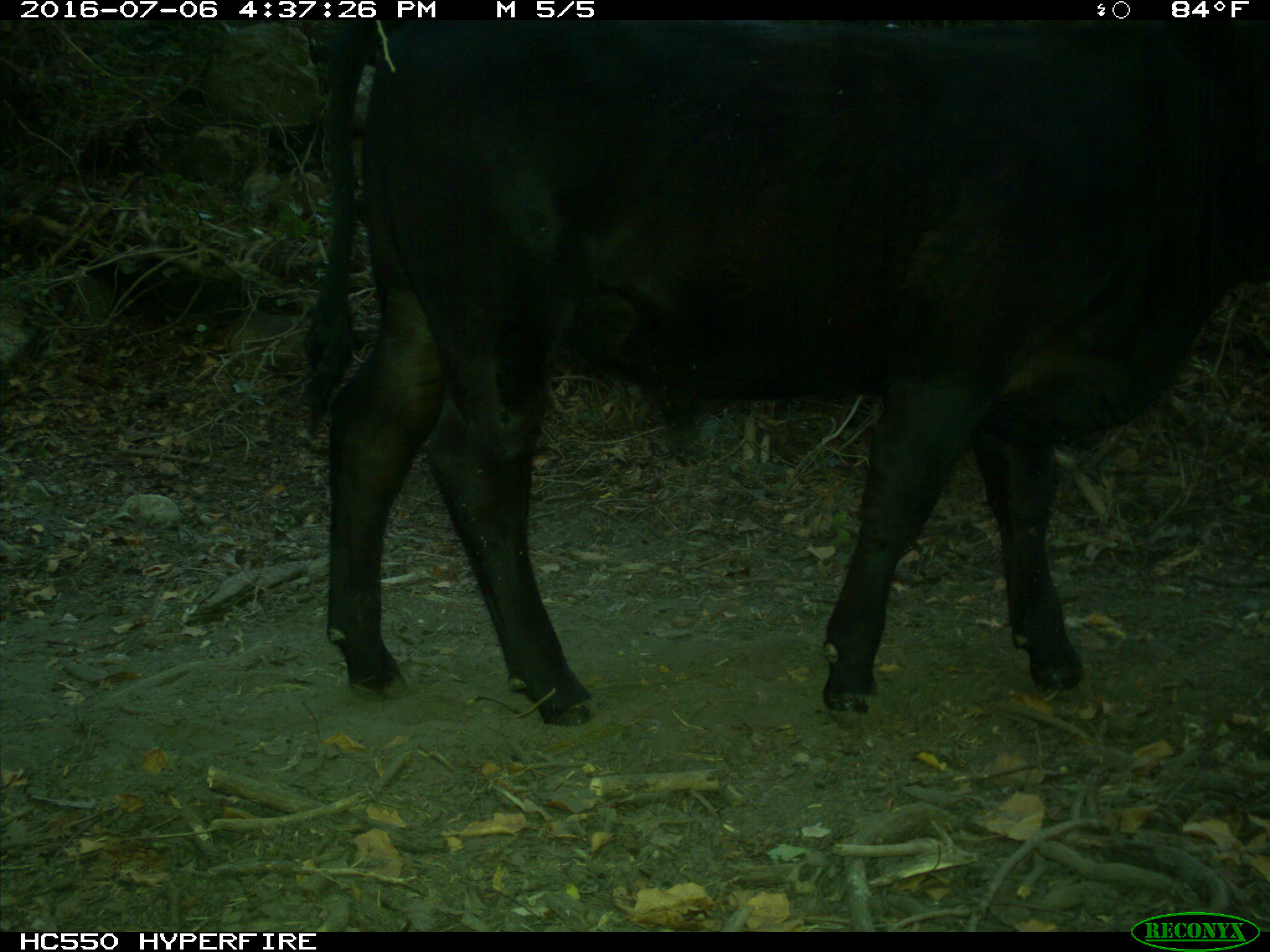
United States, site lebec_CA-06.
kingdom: Animalia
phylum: Chordata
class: Mammalia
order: Artiodactyla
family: Bovidae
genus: Bos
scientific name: Bos taurus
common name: domestic cow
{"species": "Bos taurus (domestic cow)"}